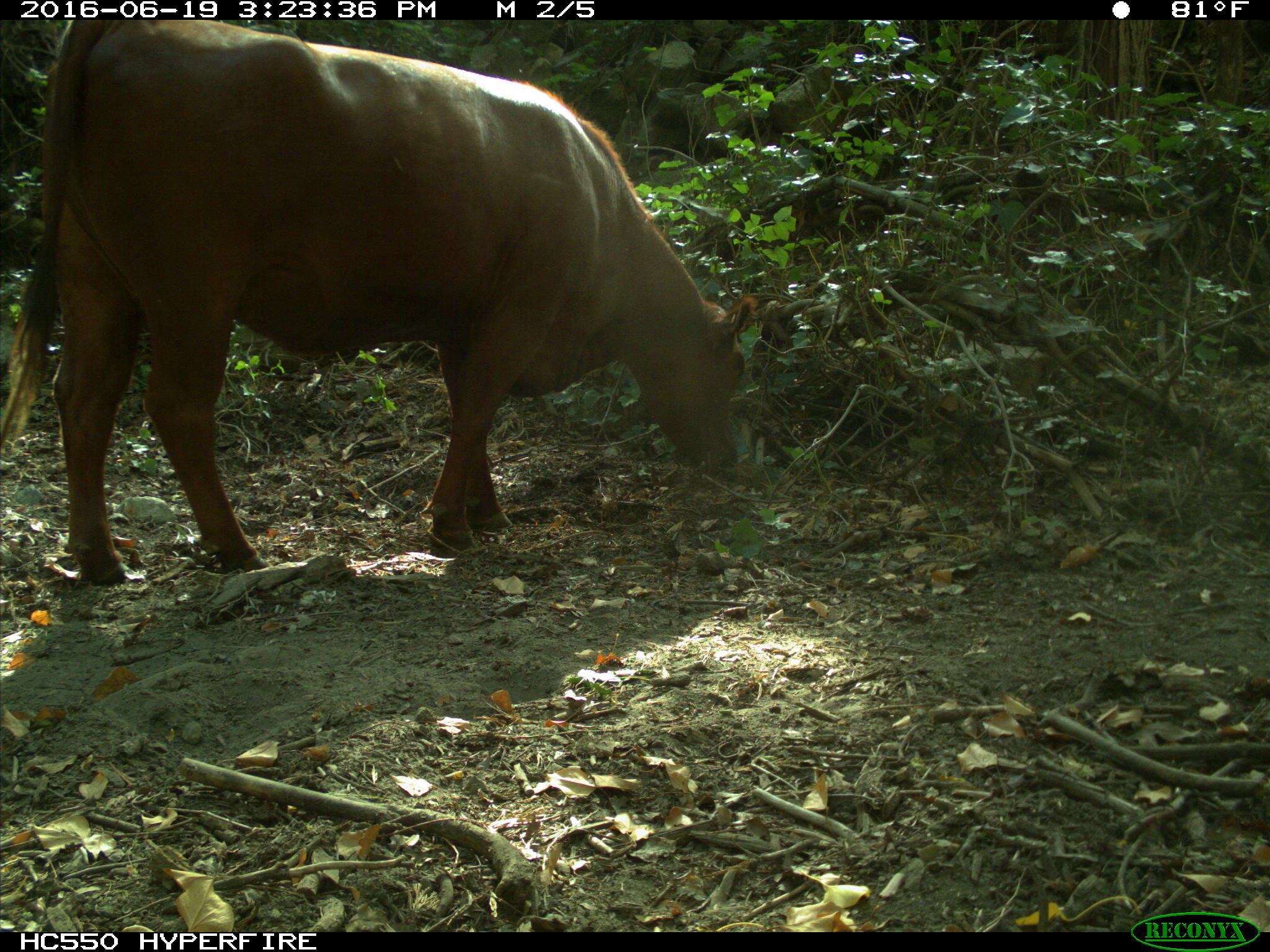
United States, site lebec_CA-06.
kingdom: Animalia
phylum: Chordata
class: Mammalia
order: Artiodactyla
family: Bovidae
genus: Bos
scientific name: Bos taurus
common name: domestic cow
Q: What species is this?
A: Bos taurus (domestic cow).